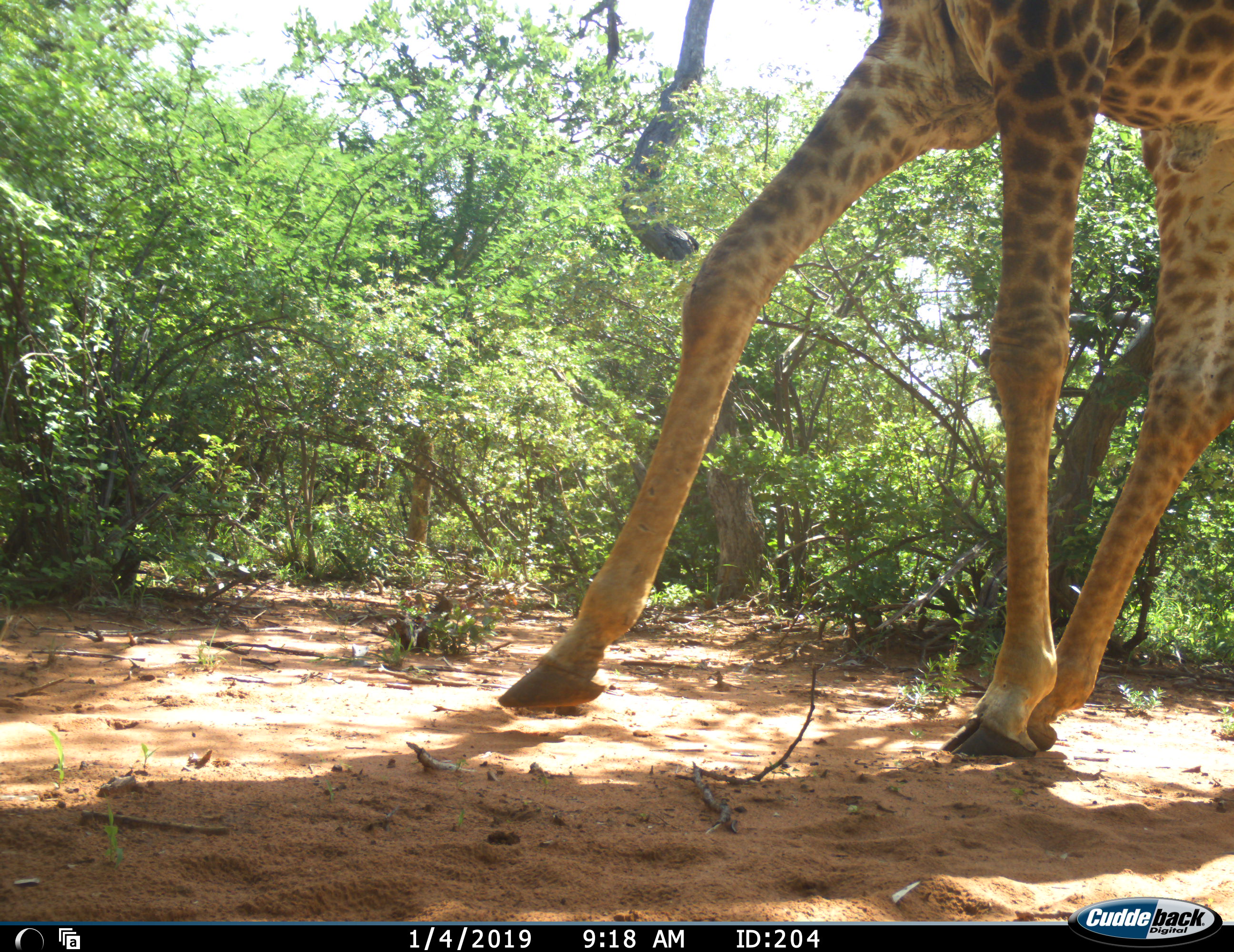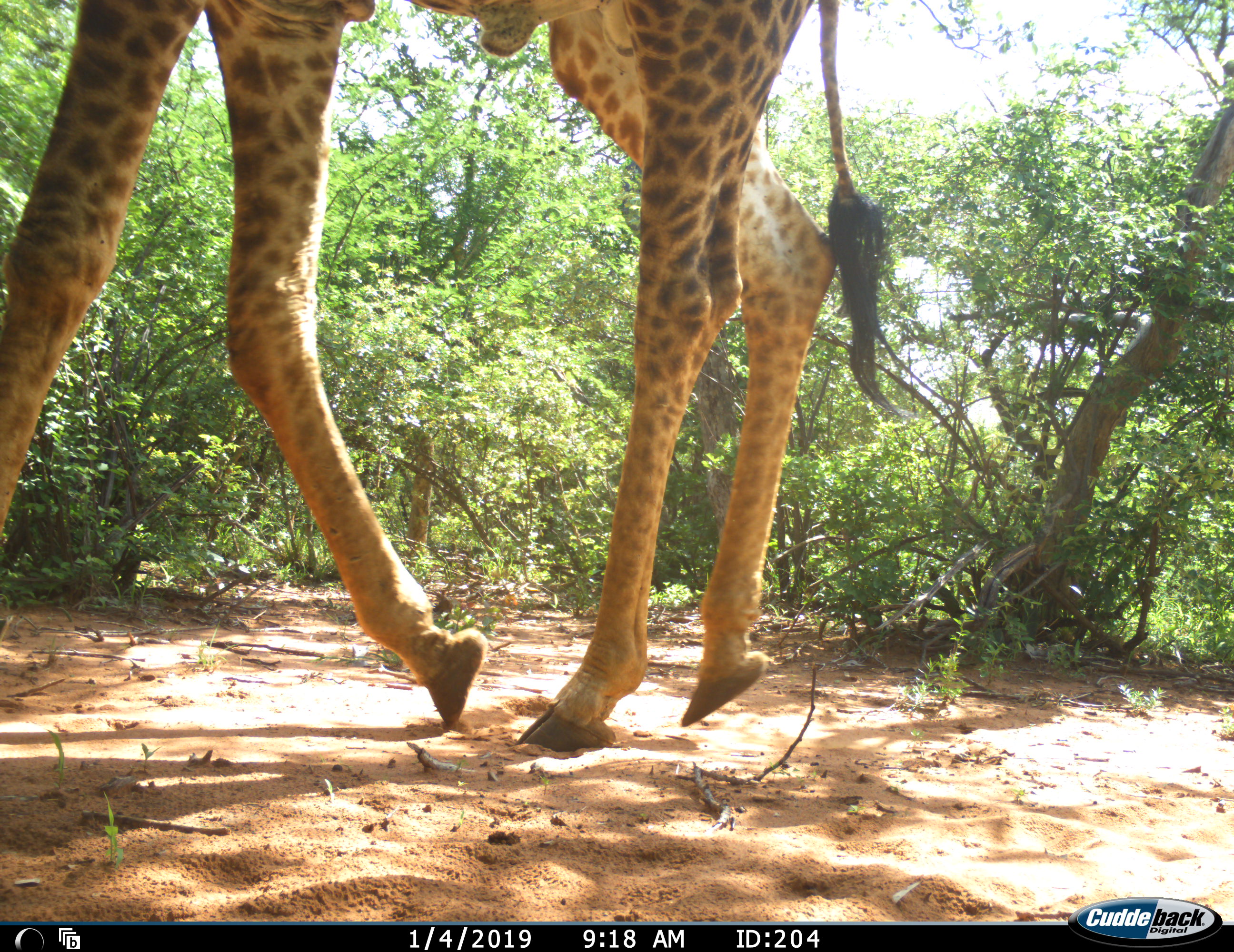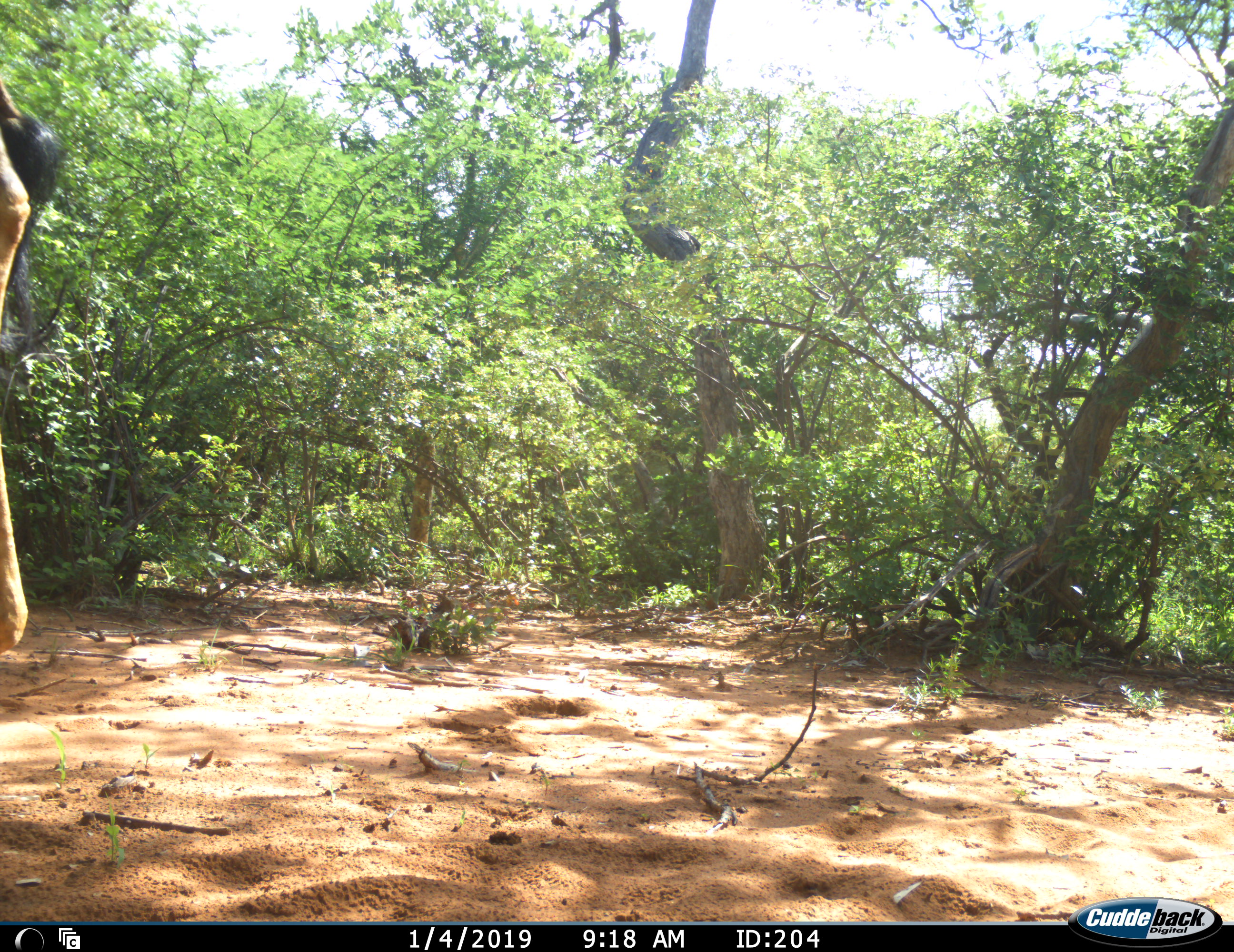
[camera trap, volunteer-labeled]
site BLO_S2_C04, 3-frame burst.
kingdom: Animalia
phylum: Chordata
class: Mammalia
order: Artiodactyla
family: Giraffidae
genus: Giraffa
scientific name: Giraffa camelopardalis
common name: giraffe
Giraffe (Giraffa camelopardalis), count 1. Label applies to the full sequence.